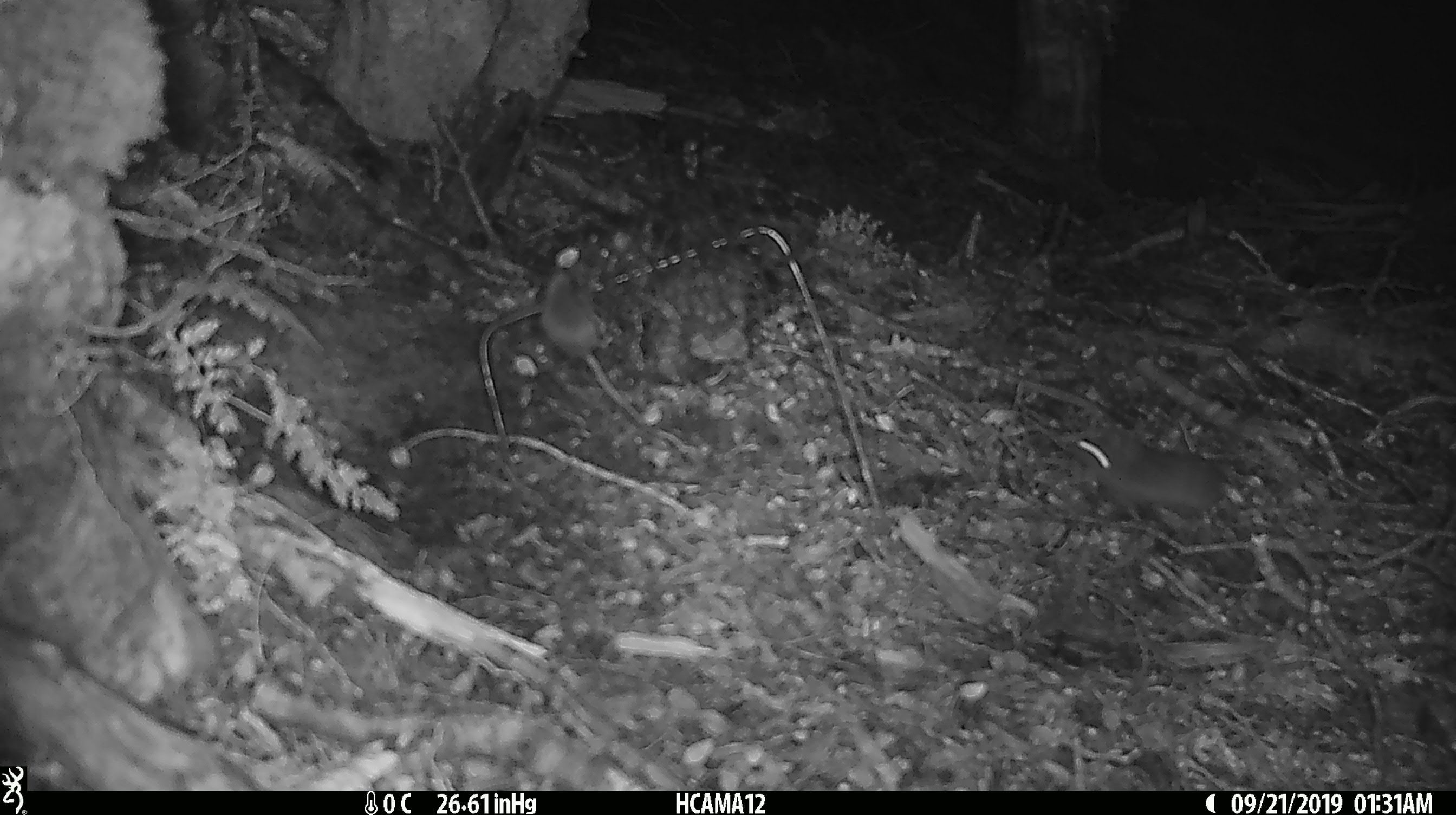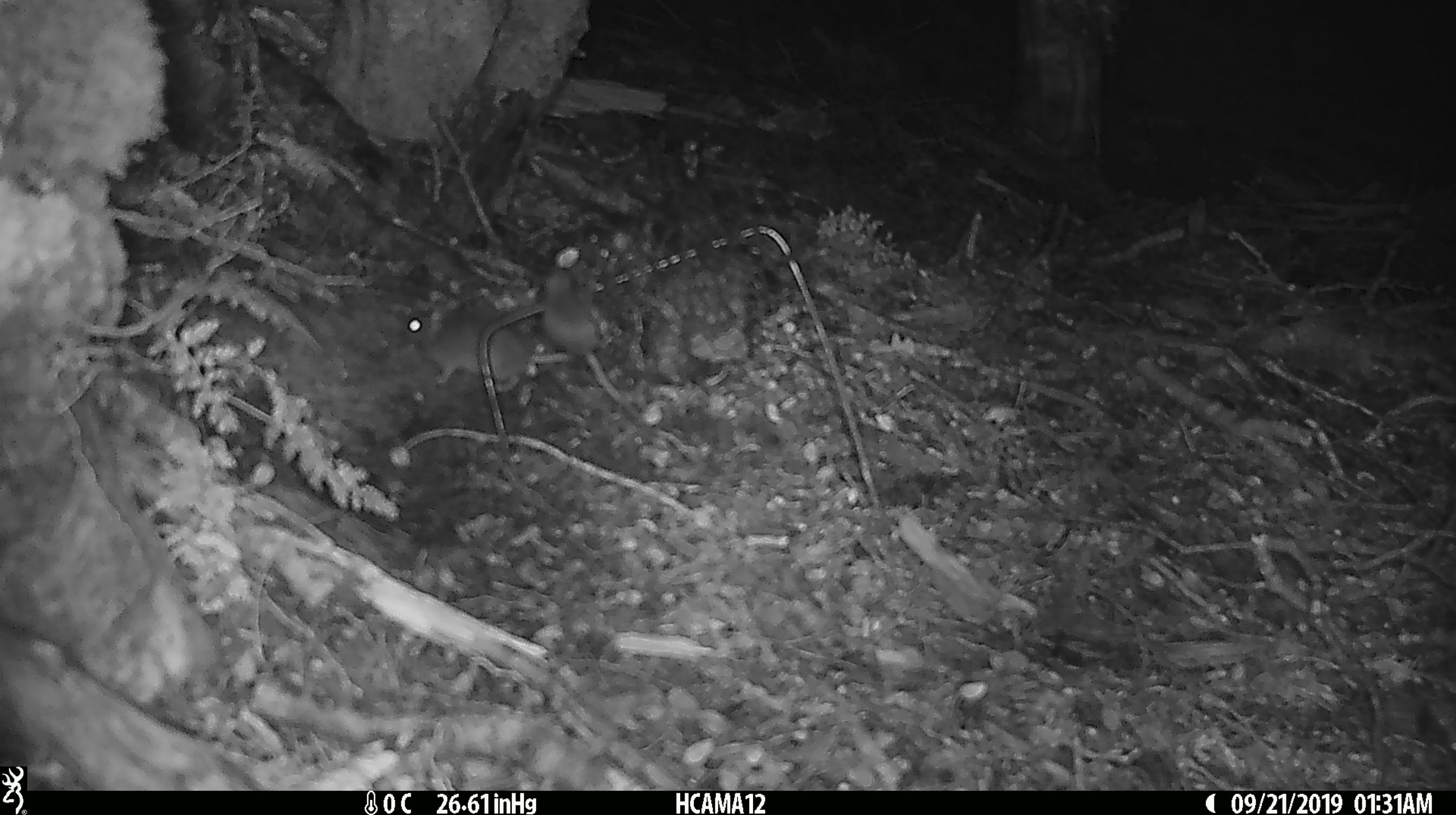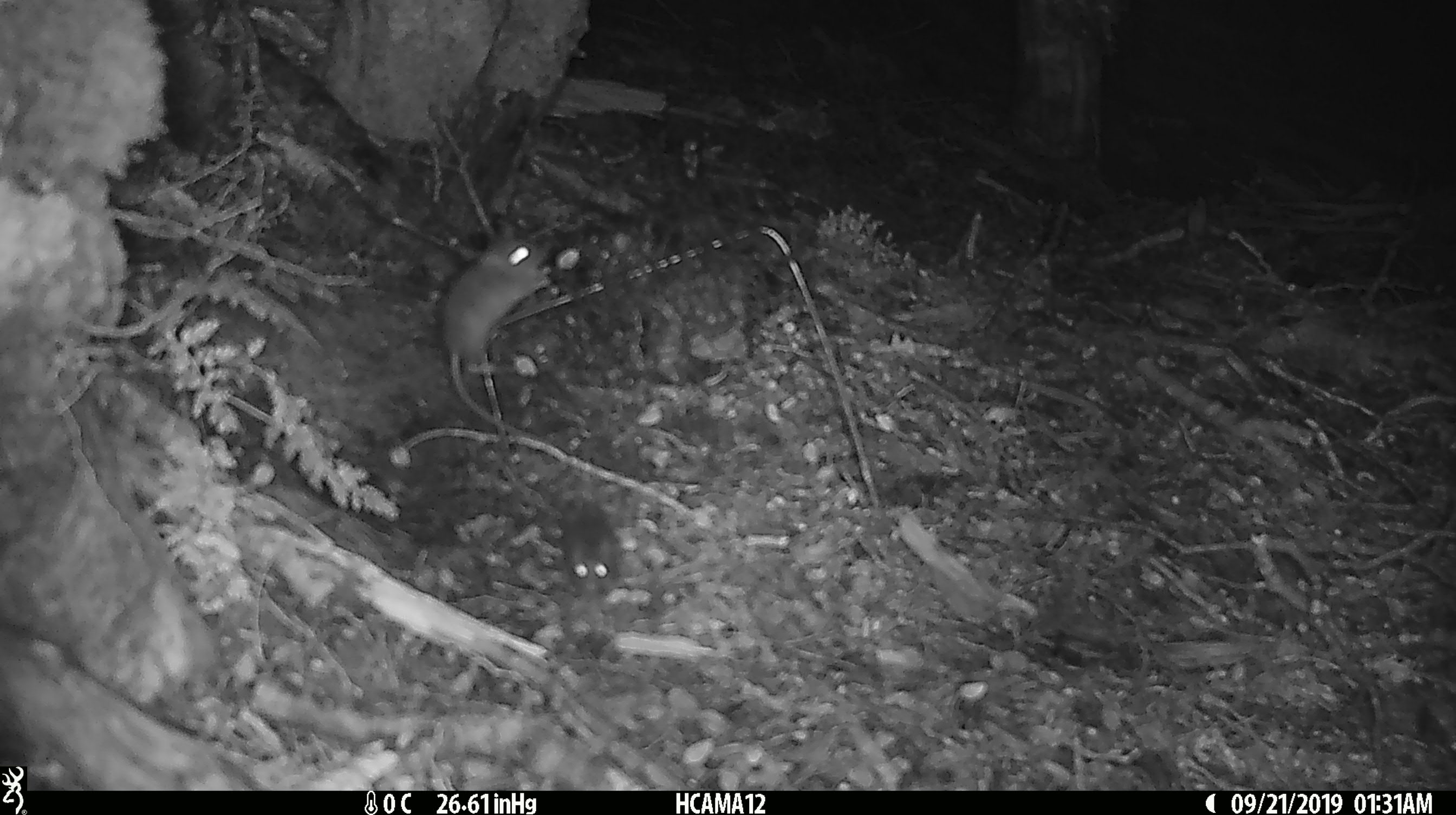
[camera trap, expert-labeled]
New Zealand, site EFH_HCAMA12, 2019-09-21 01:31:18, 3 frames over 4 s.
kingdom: Animalia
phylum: Chordata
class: Mammalia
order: Rodentia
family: Muridae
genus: Mus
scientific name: Mus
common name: mouse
Mouse (Mus).